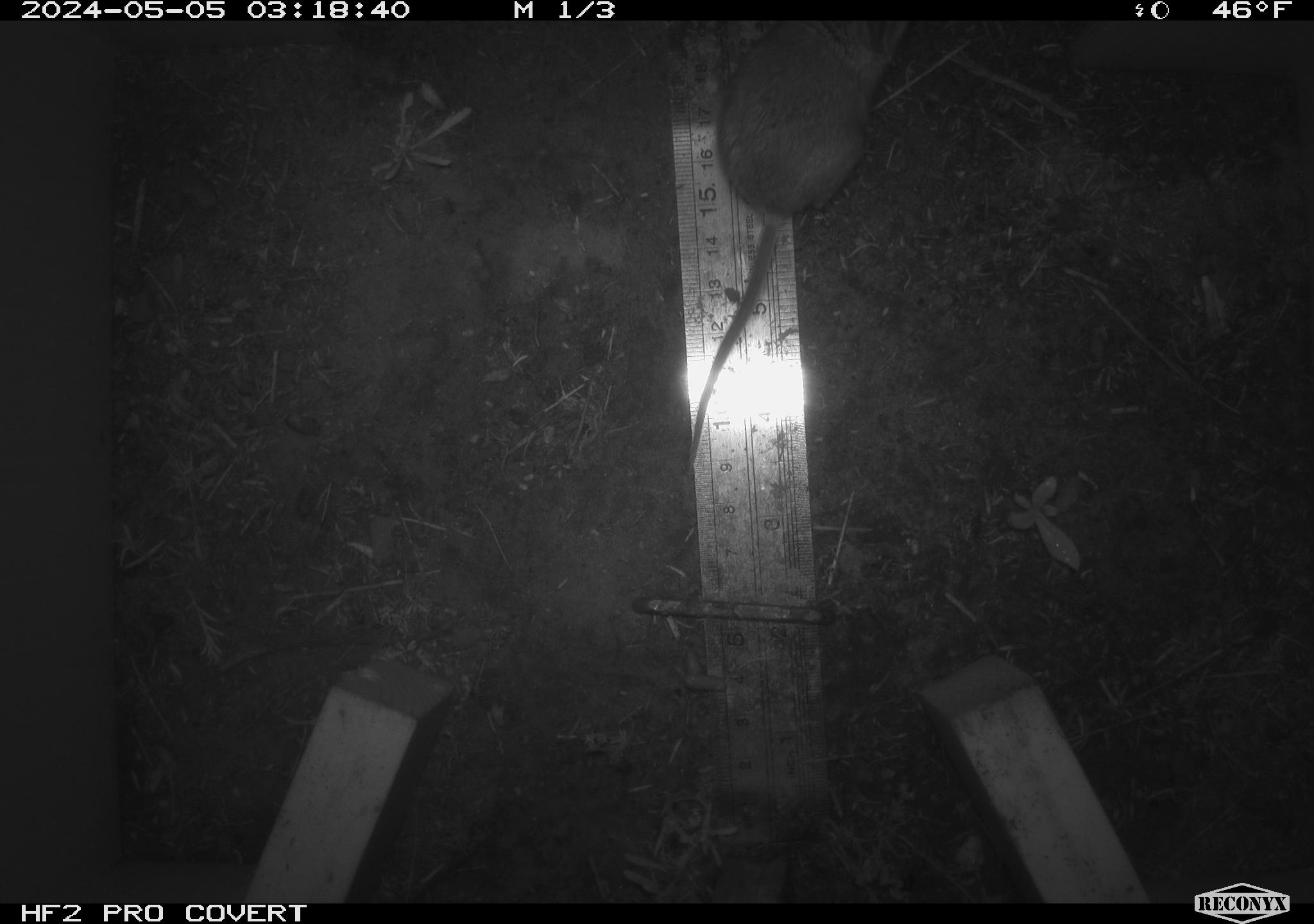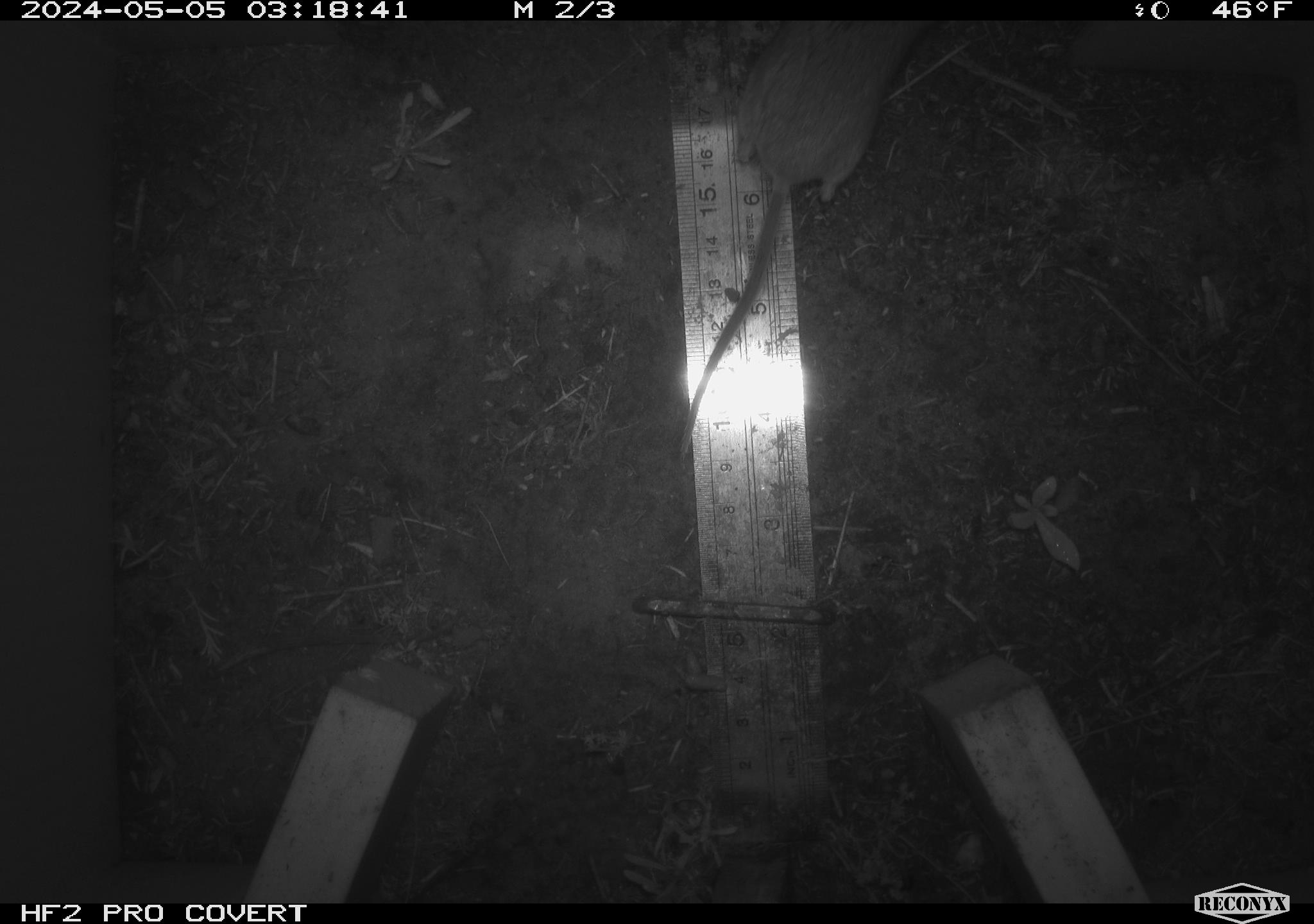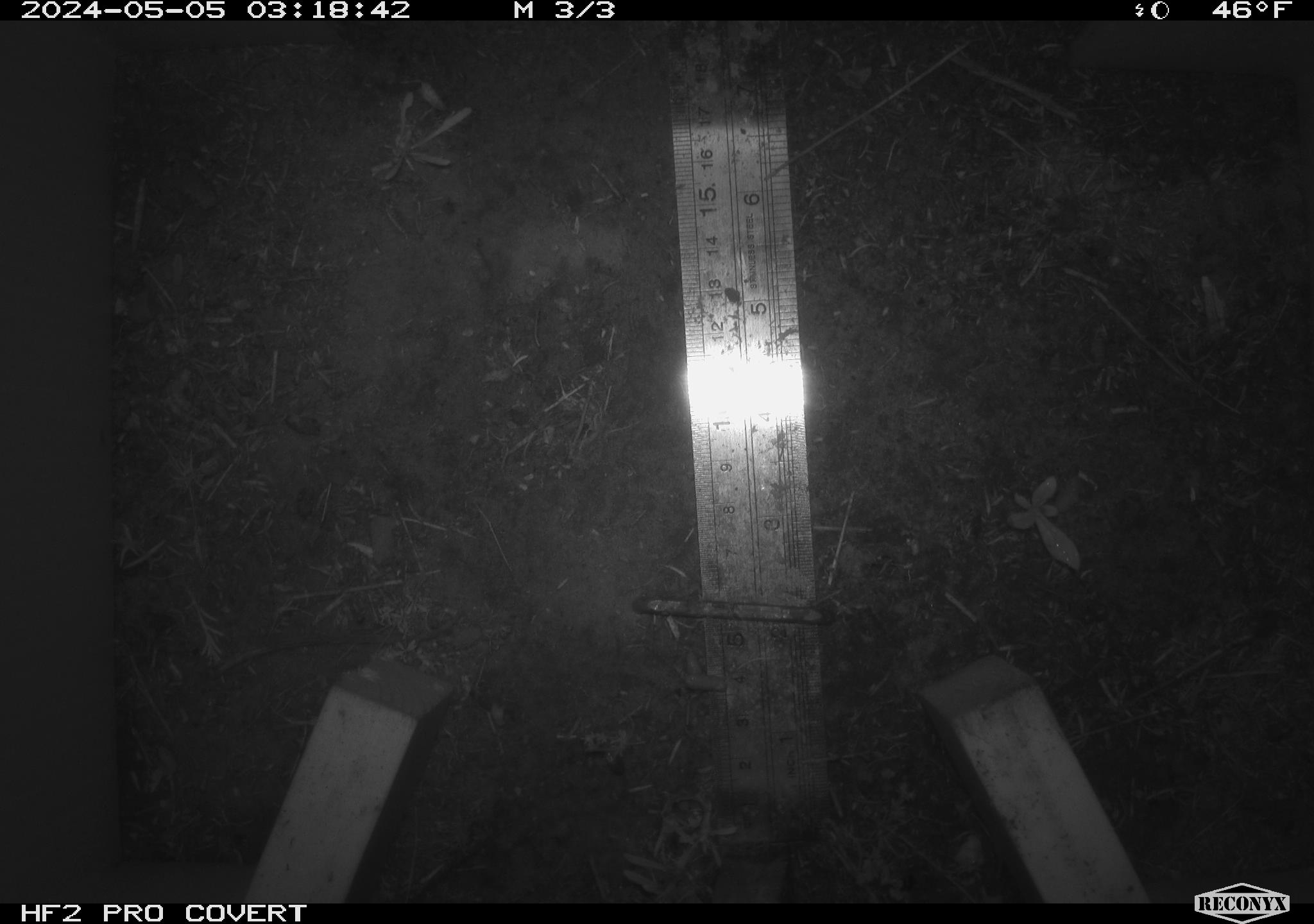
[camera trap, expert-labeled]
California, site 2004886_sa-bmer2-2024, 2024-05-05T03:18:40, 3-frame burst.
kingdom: Animalia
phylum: Chordata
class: Mammalia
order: Rodentia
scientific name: Rodentia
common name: mouse species